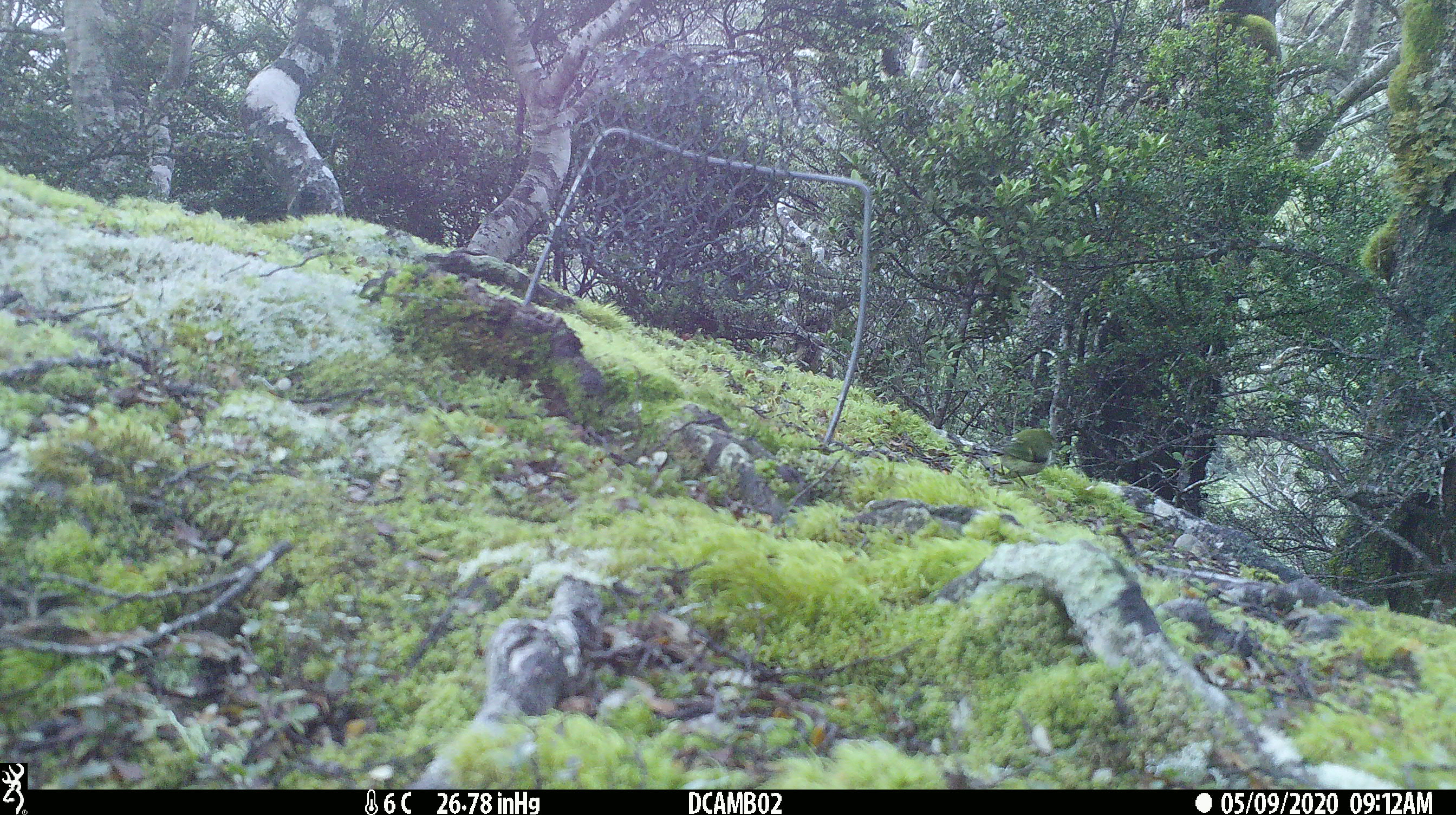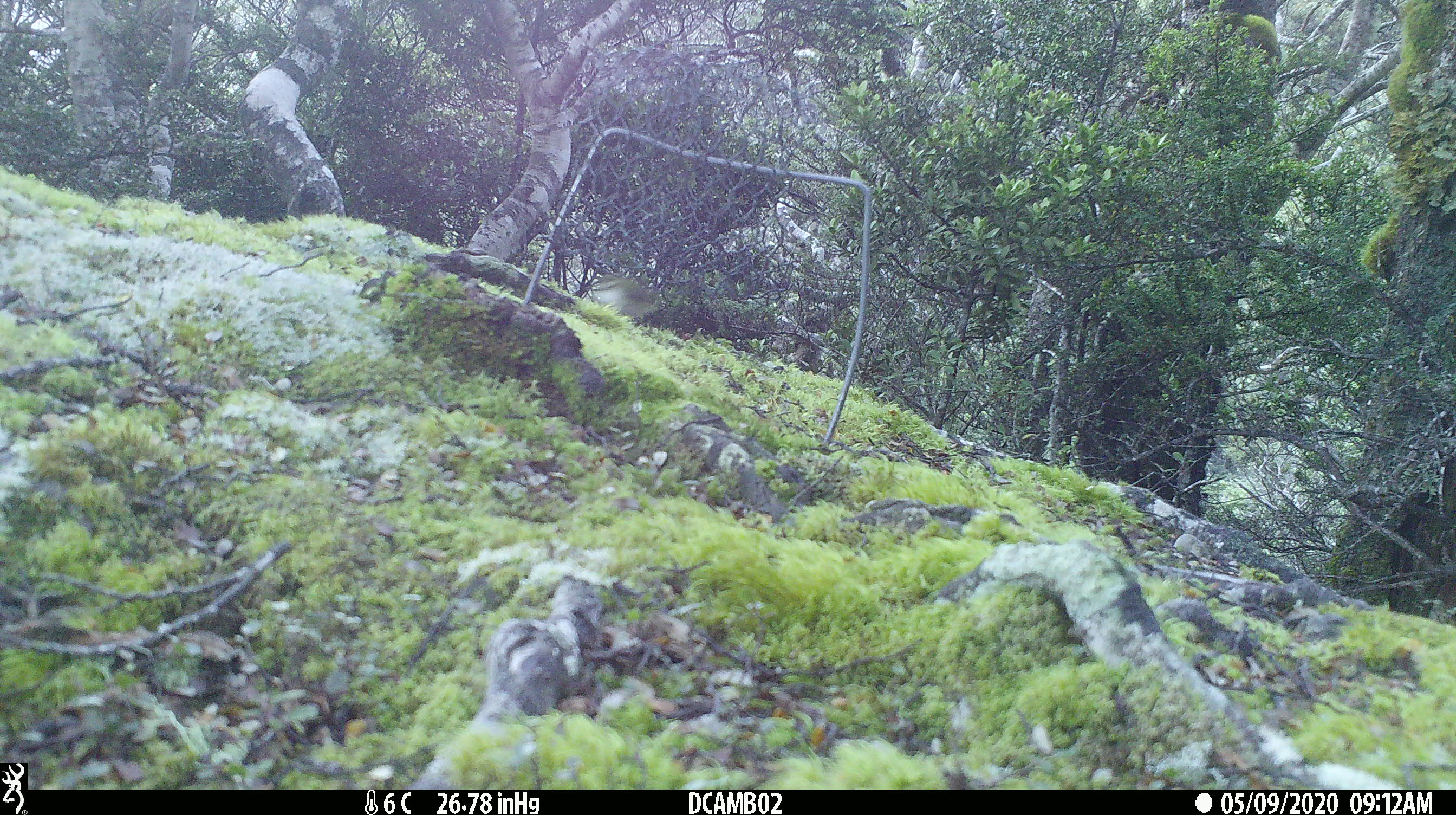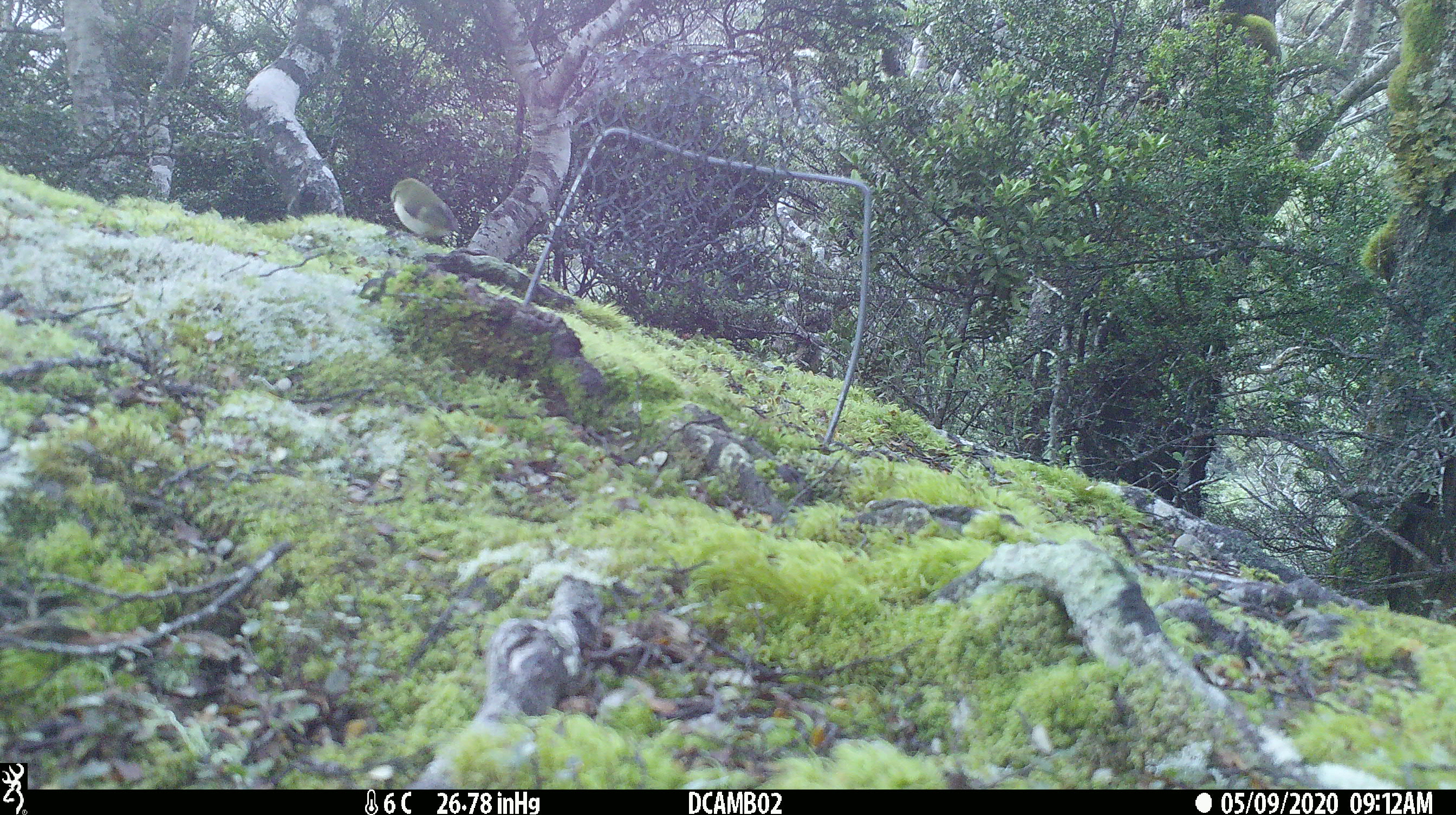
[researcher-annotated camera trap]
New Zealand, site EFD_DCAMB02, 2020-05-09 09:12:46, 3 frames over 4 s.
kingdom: Animalia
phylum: Chordata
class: Aves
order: Passeriformes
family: Acanthisittidae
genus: Acanthisitta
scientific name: Acanthisitta chloris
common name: rifleman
Rifleman (Acanthisitta chloris).